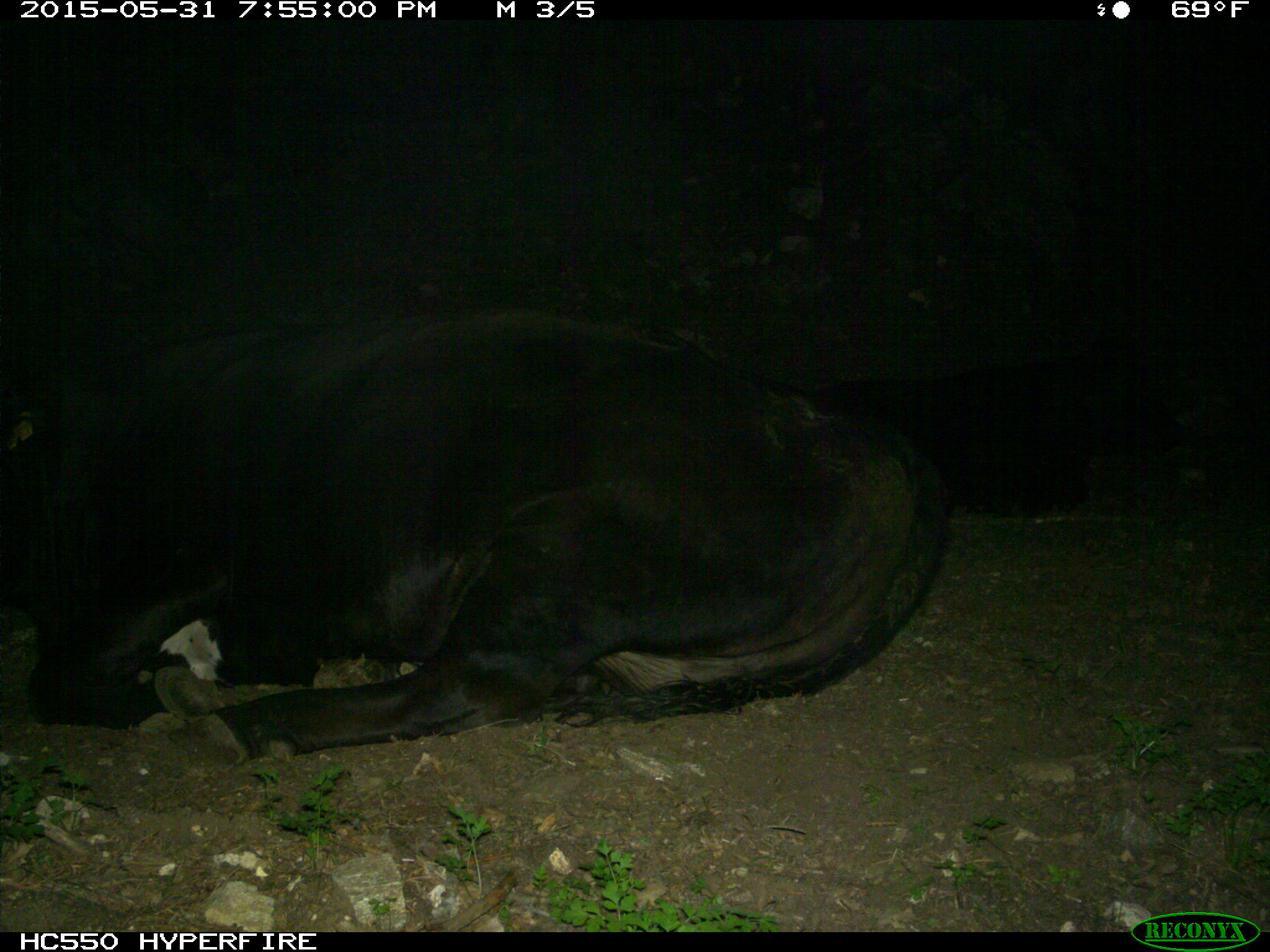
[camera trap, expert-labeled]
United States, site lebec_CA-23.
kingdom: Animalia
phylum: Chordata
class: Mammalia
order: Artiodactyla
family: Bovidae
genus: Bos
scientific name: Bos taurus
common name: domestic cow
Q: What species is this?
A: Bos taurus (domestic cow).